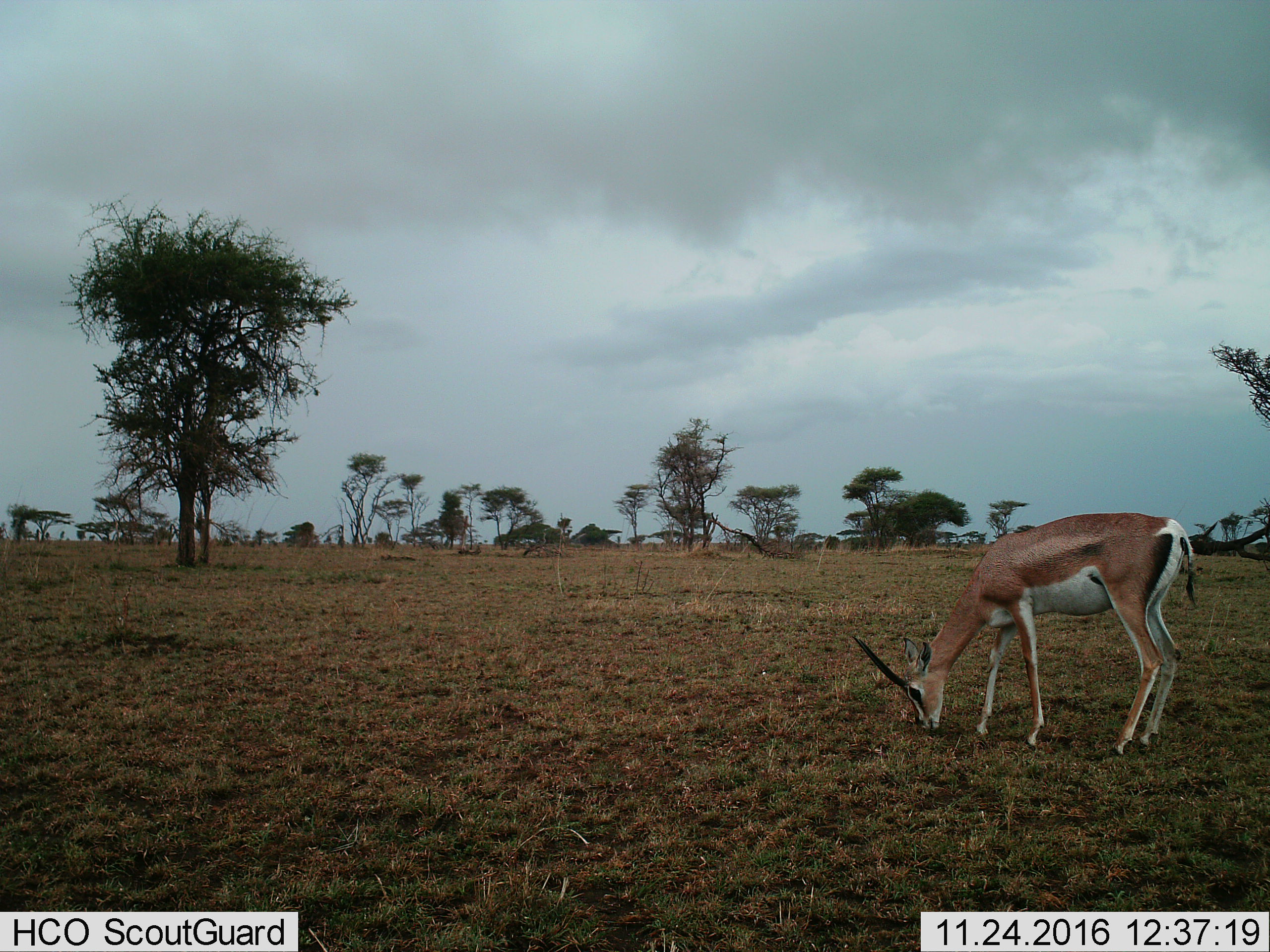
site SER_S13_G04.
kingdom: Animalia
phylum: Chordata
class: Mammalia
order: Artiodactyla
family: Bovidae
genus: Nanger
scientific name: Nanger granti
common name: grant's gazelle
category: gazellegrants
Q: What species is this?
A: Gazellegrants (grant's gazelle) (Nanger granti).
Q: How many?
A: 1.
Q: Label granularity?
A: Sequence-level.